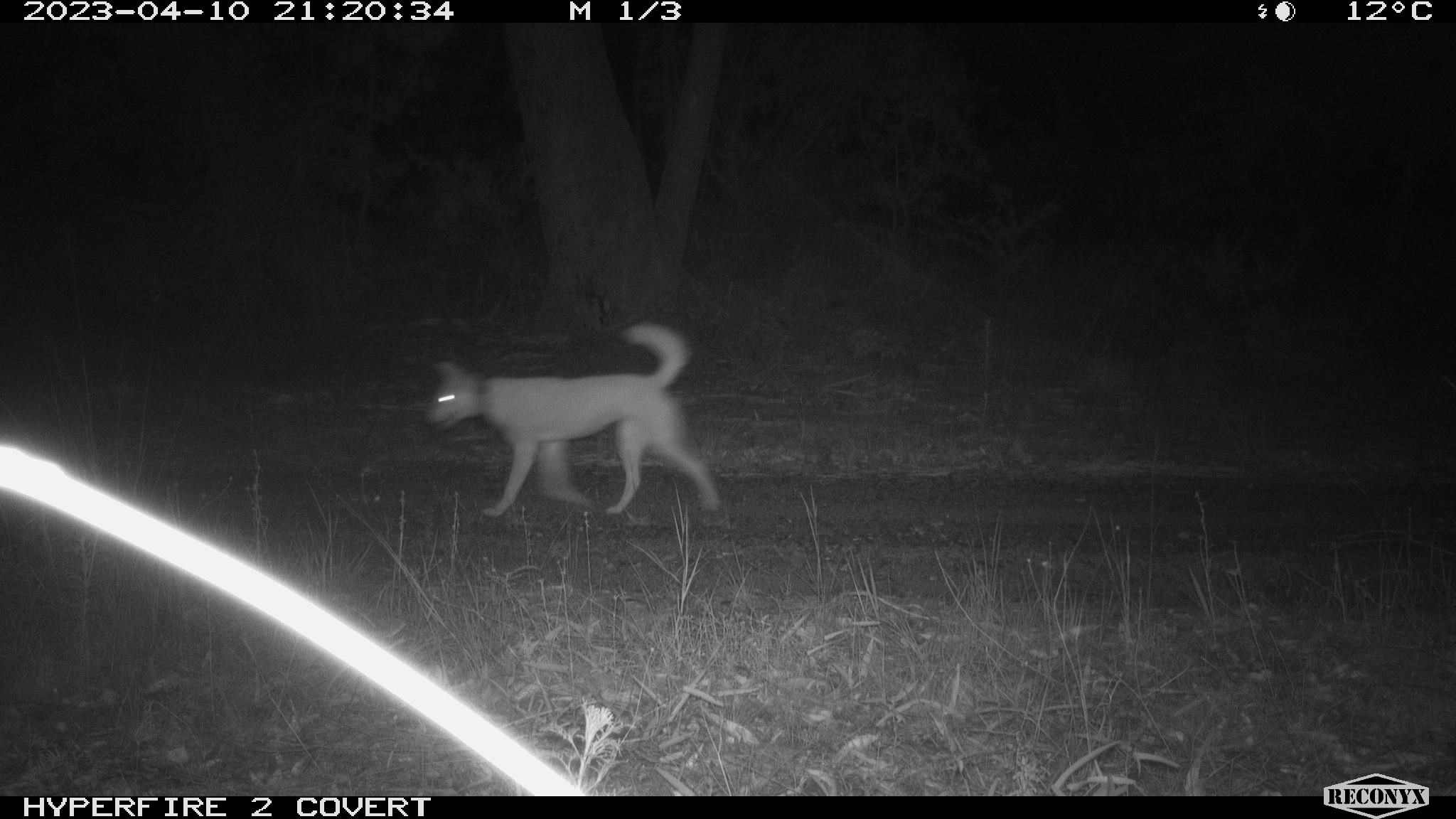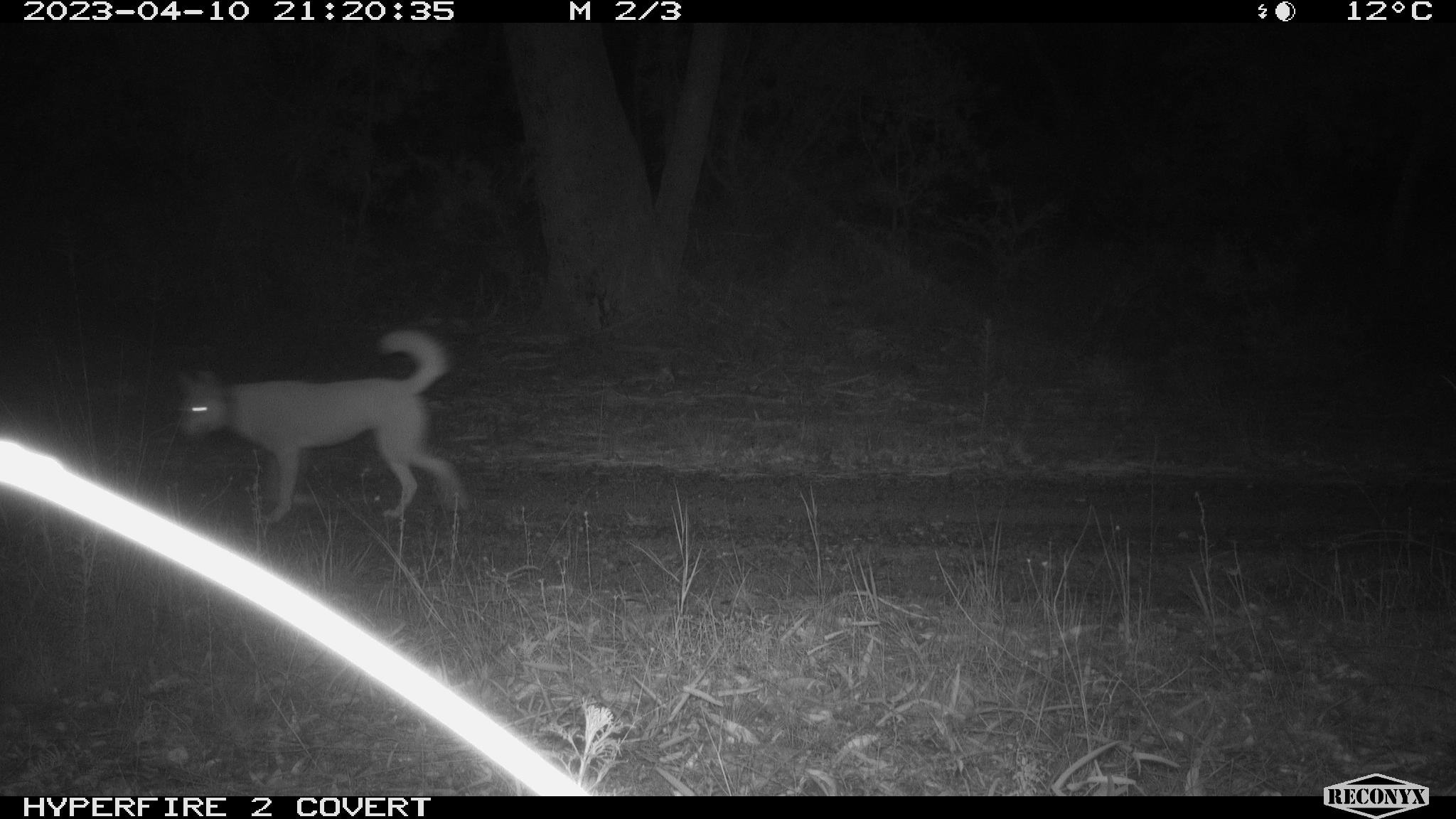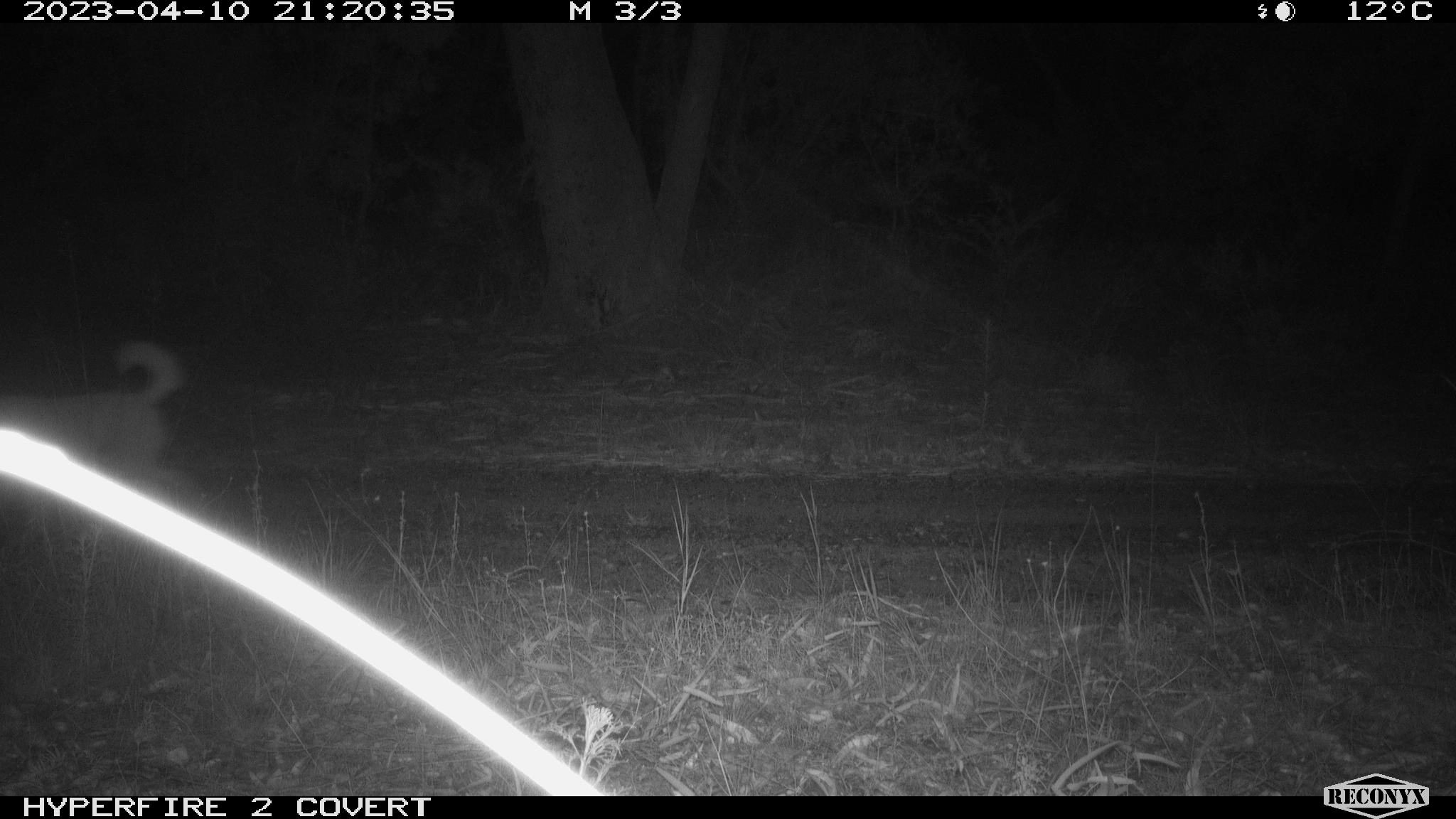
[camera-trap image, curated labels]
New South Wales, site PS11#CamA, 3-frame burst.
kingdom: Animalia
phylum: Chordata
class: Mammalia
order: Carnivora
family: Canidae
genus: Canis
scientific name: Canis familiaris dingo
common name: dingo